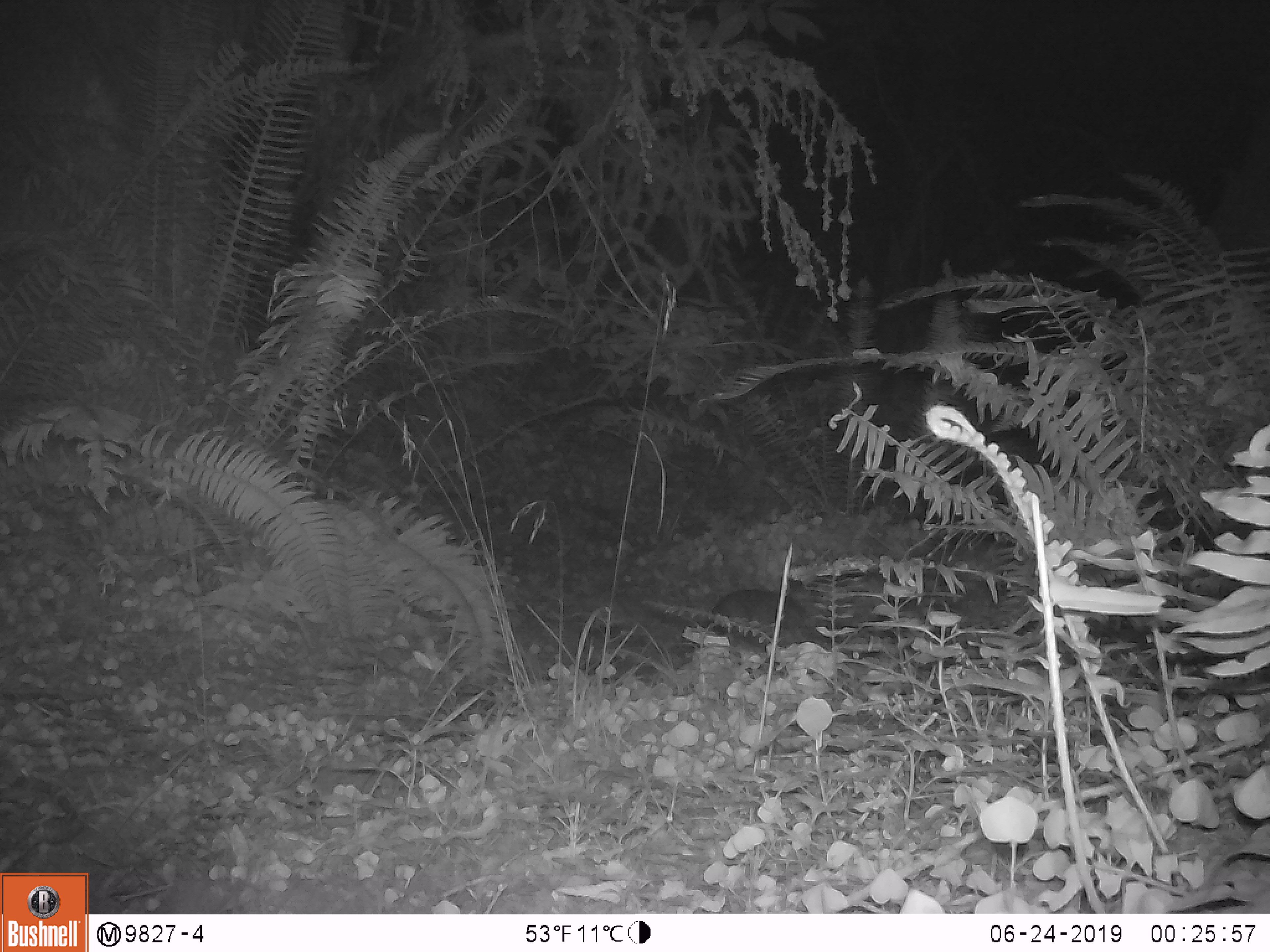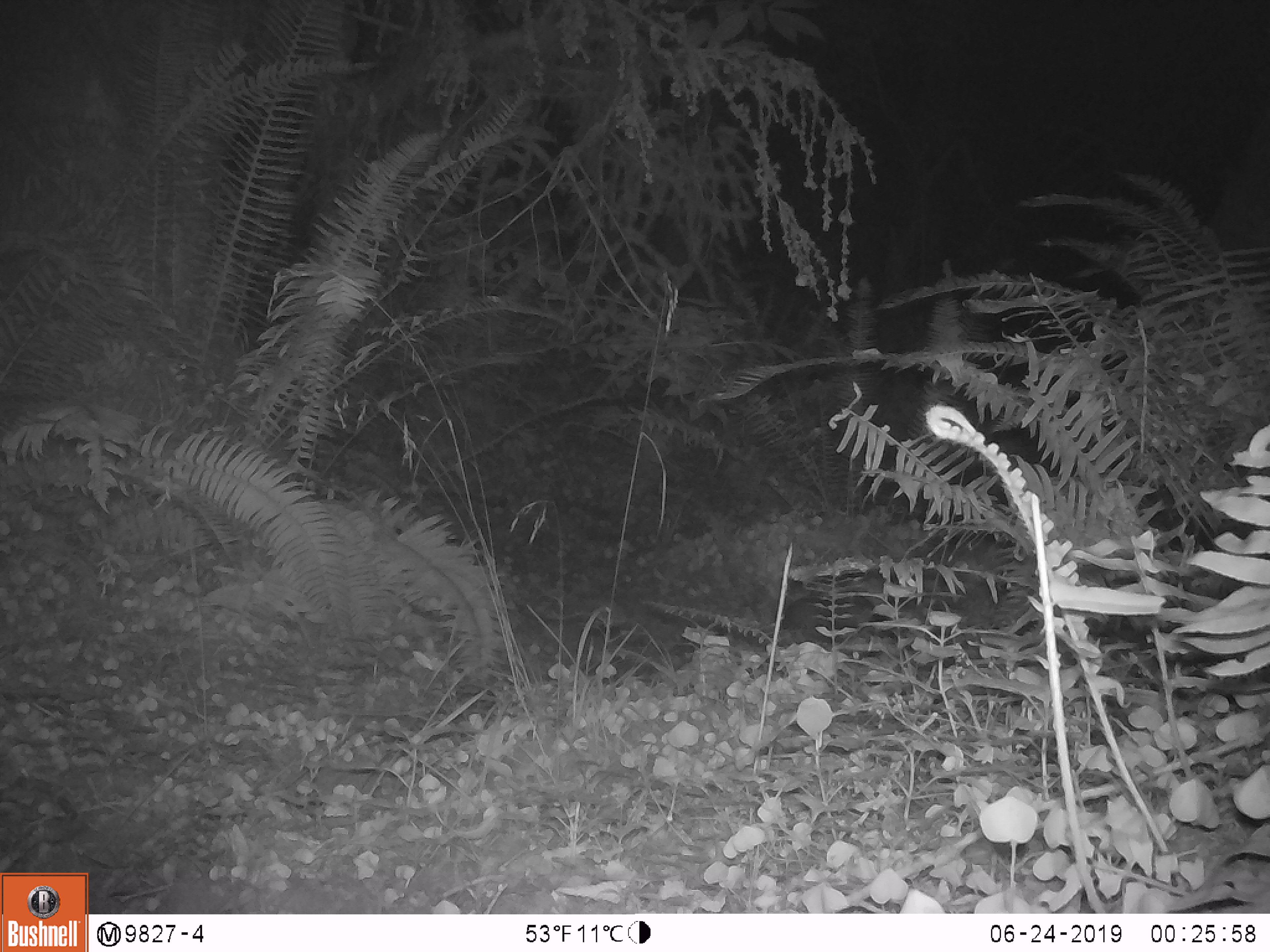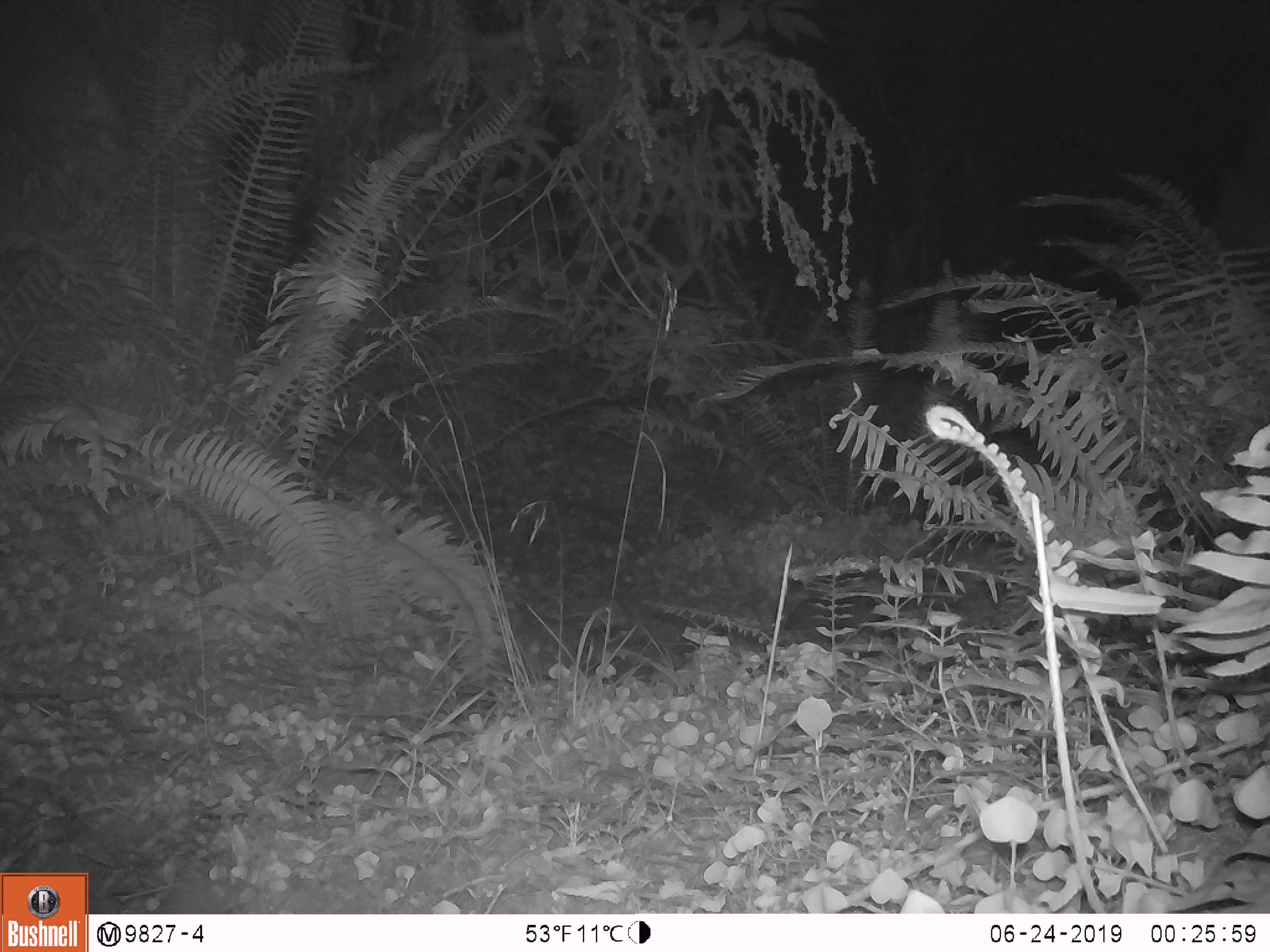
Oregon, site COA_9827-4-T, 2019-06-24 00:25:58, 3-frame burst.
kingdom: Animalia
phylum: Chordata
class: Mammalia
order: Rodentia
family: Aplodontiidae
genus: Aplodontia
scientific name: Aplodontia rufa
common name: mountain beaver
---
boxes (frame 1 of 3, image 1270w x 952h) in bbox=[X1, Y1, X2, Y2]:
mountain beaver: bbox=[700, 585, 828, 652]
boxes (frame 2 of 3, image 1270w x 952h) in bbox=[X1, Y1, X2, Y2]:
mountain beaver: bbox=[772, 586, 885, 649]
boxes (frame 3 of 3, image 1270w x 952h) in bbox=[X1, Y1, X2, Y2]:
mountain beaver: bbox=[772, 586, 884, 647]